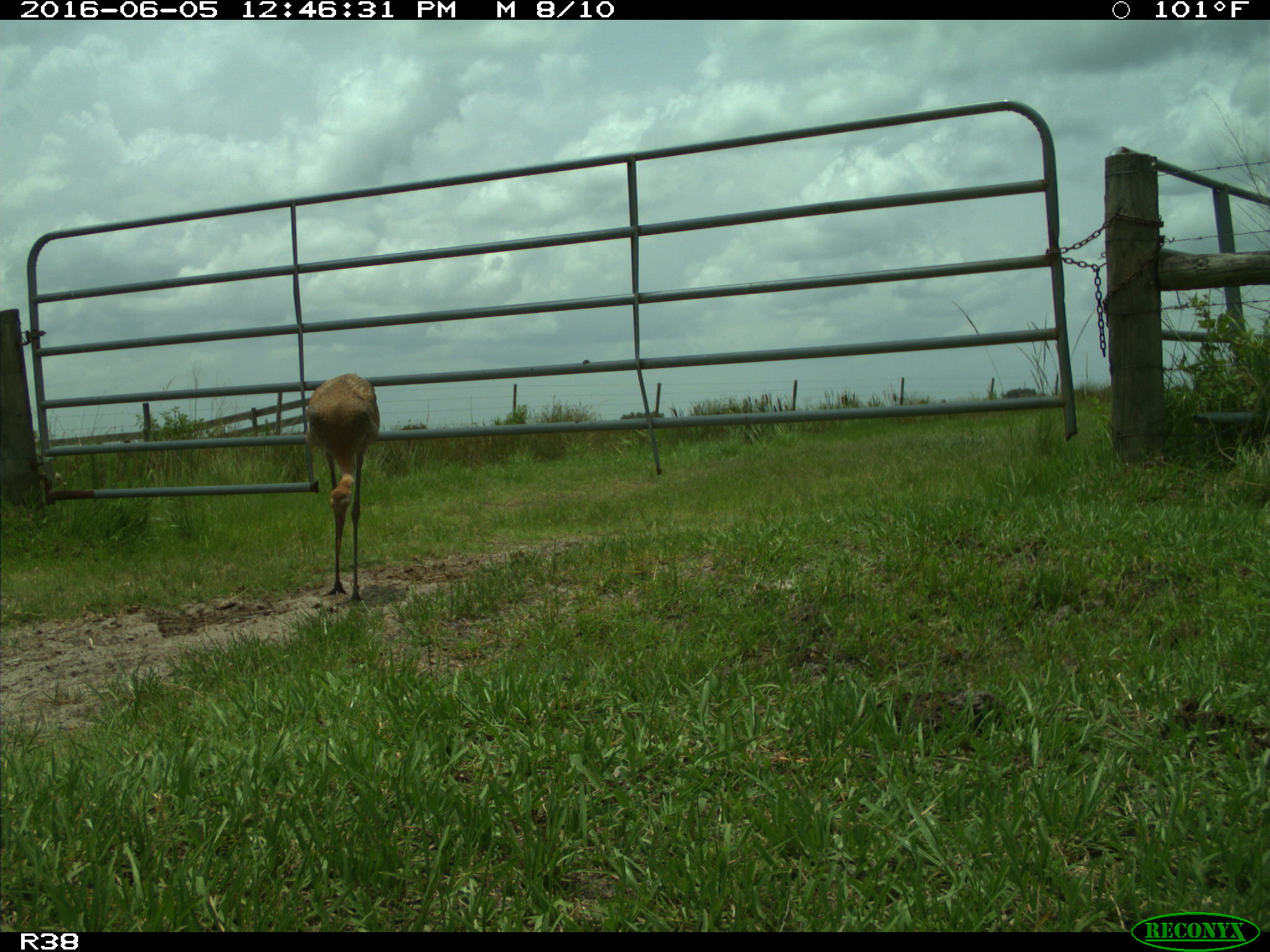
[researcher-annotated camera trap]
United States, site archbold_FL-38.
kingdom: Animalia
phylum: Chordata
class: Aves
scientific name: Aves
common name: birds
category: unidentified bird